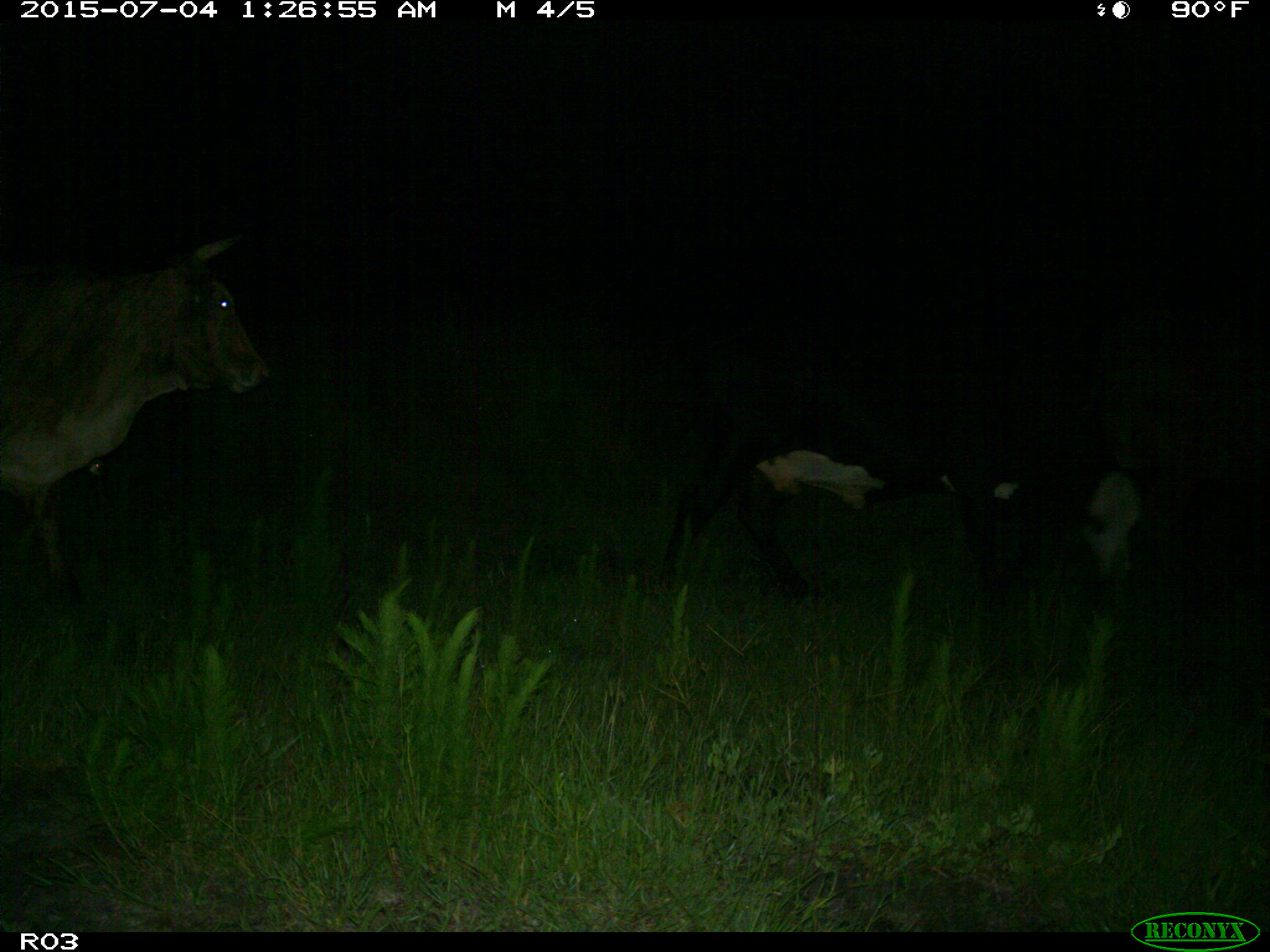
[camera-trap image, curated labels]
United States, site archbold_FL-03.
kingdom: Animalia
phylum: Chordata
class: Mammalia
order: Artiodactyla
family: Bovidae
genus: Bos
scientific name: Bos taurus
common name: domestic cow